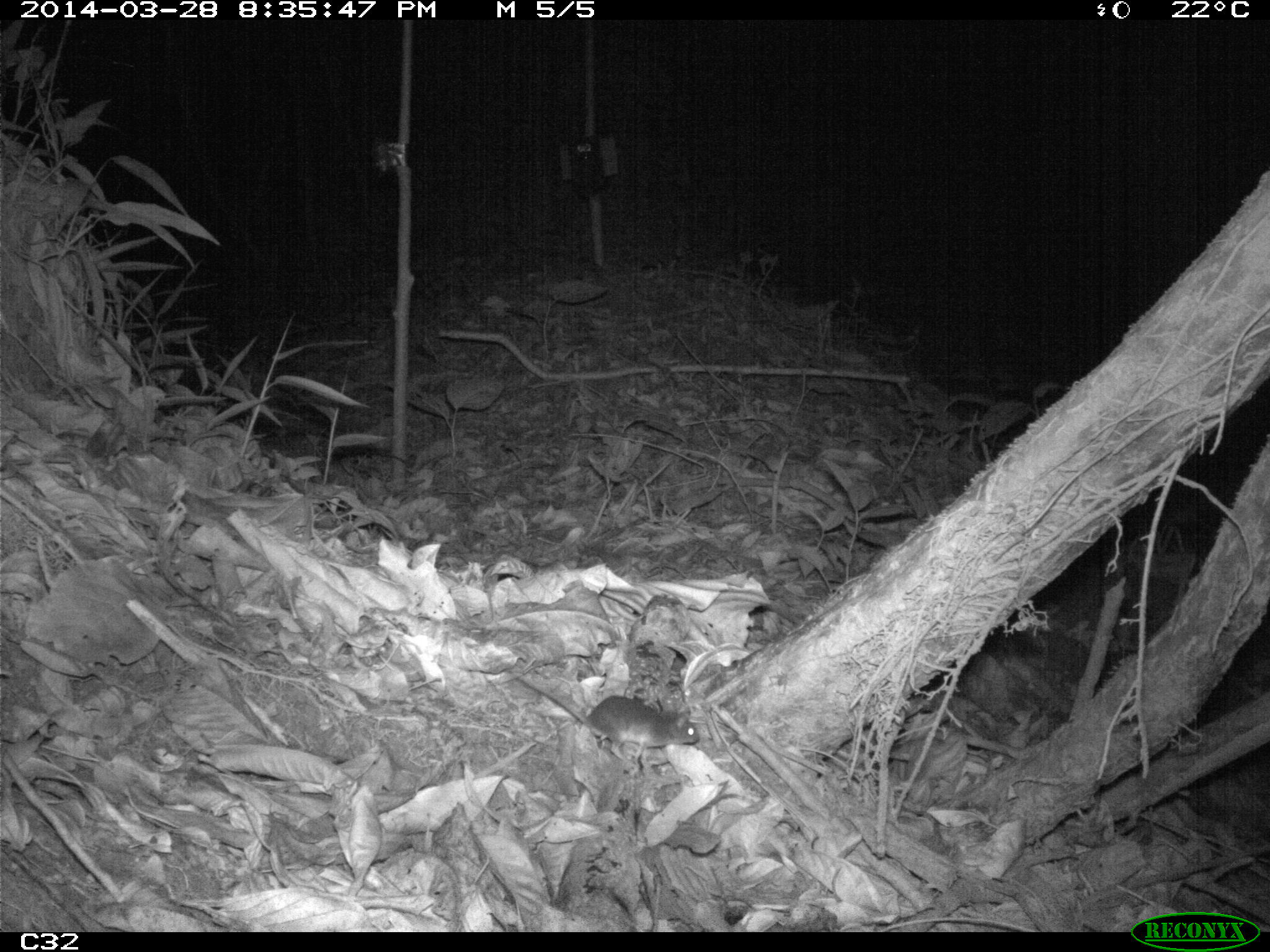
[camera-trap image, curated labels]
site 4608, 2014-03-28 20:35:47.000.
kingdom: Animalia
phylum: Chordata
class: Mammalia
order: Rodentia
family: Muridae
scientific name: Muridae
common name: mice, rats, and gerbils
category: unknown mouse or rat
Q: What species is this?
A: Unknown mouse or rat (mice, rats, and gerbils) (Muridae).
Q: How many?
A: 1.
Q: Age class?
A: Adult.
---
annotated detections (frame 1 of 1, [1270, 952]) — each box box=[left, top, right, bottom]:
unknown mouse or rat: box=[510, 670, 700, 762]